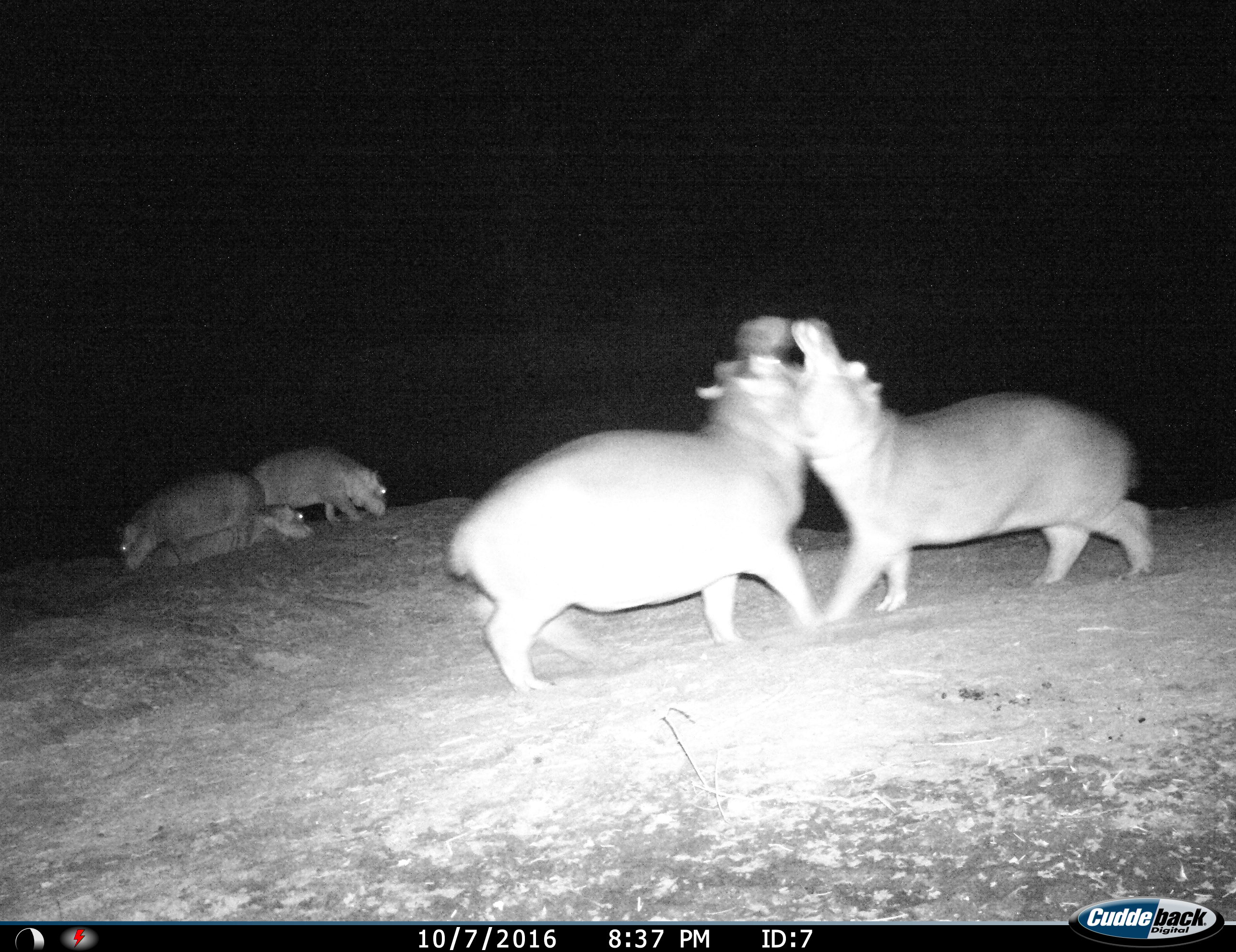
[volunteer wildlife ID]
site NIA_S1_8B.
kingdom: Animalia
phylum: Chordata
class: Mammalia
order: Artiodactyla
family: Hippopotamidae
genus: Hippopotamus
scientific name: Hippopotamus amphibius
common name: hippopotamus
Hippopotamus (Hippopotamus amphibius), count 5. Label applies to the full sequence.